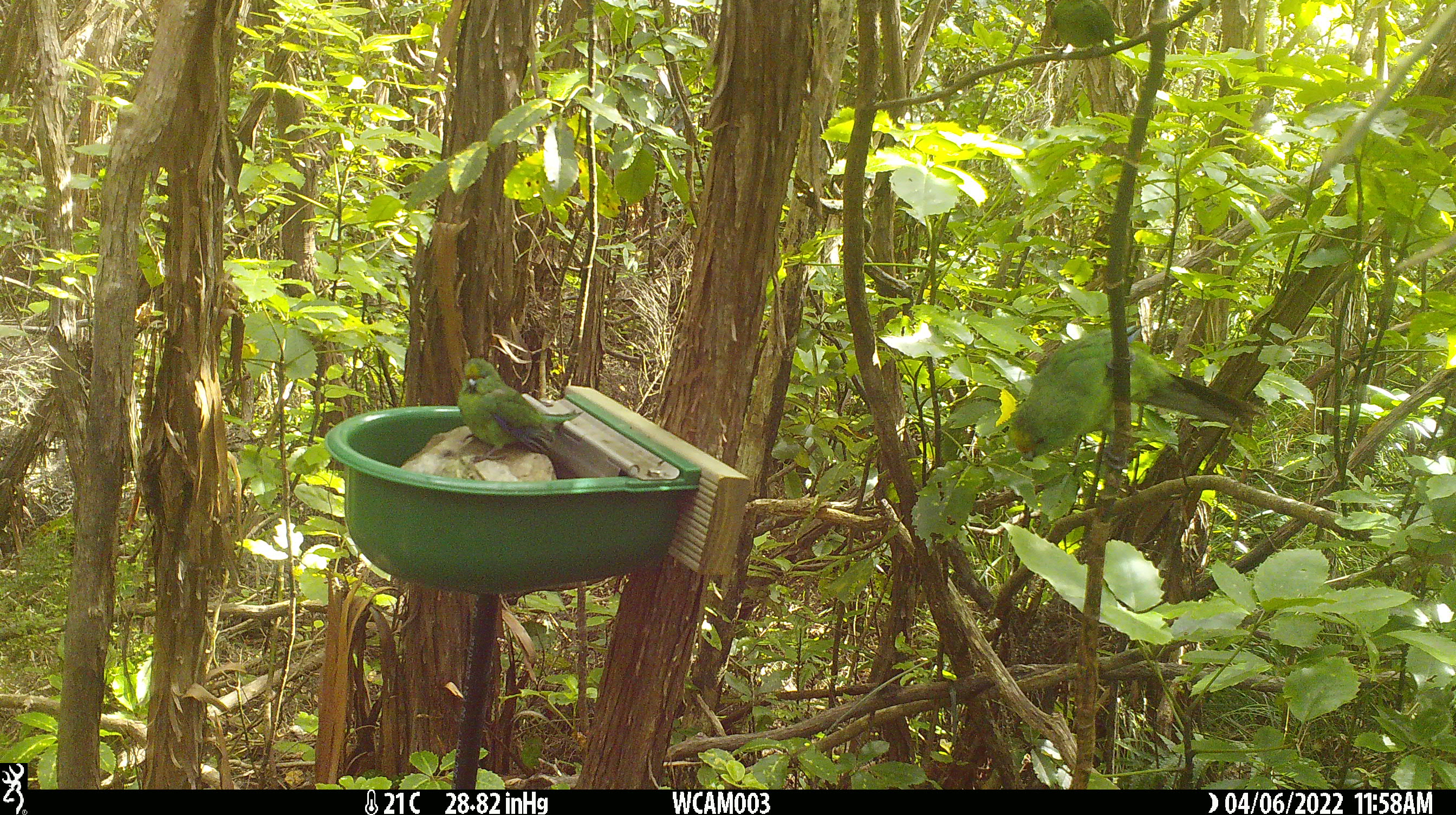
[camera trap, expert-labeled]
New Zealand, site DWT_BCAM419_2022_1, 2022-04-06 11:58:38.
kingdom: Animalia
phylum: Chordata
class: Aves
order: Psittaciformes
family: Psittaculidae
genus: Cyanoramphus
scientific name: Cyanoramphus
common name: parakeet